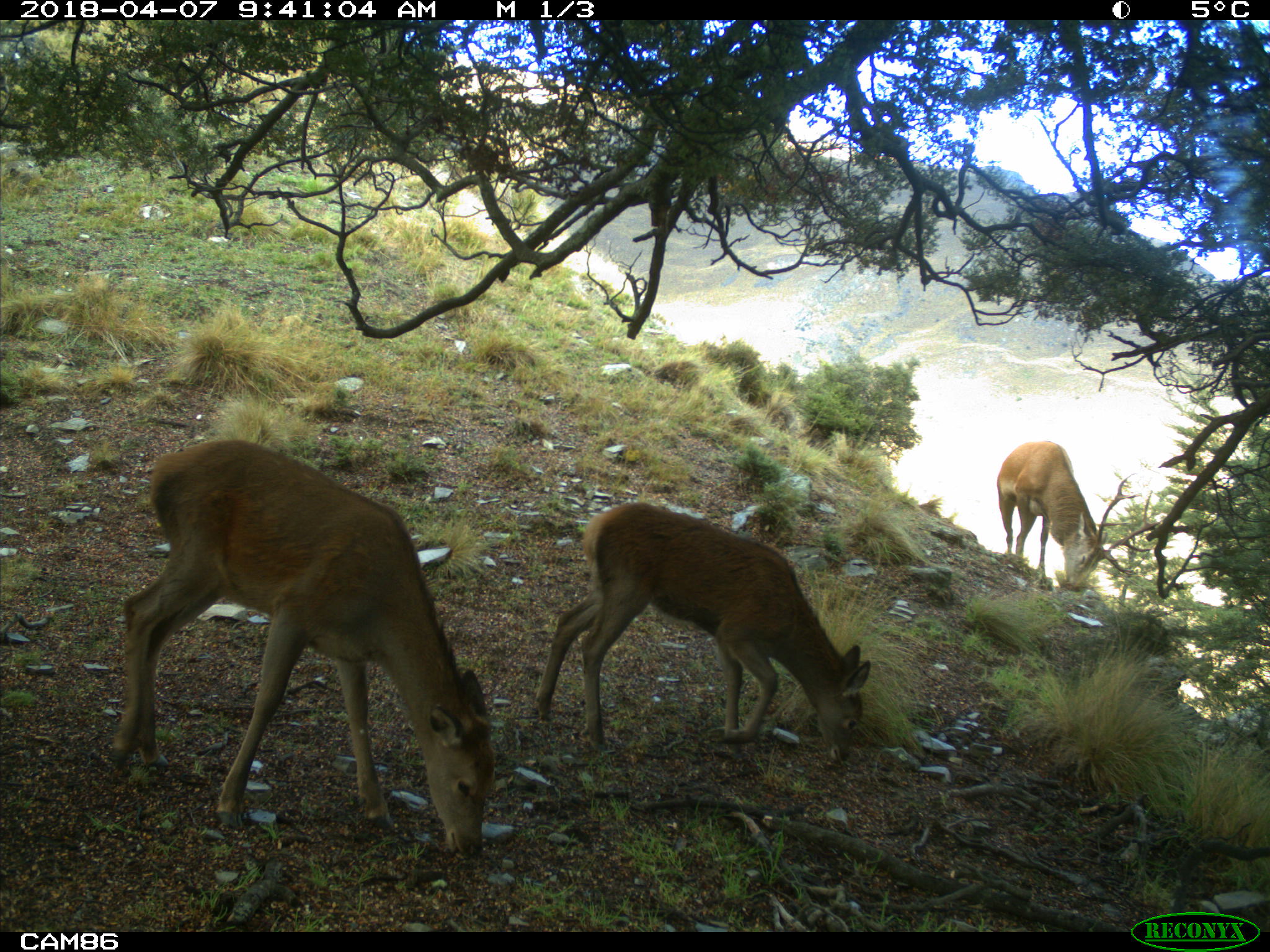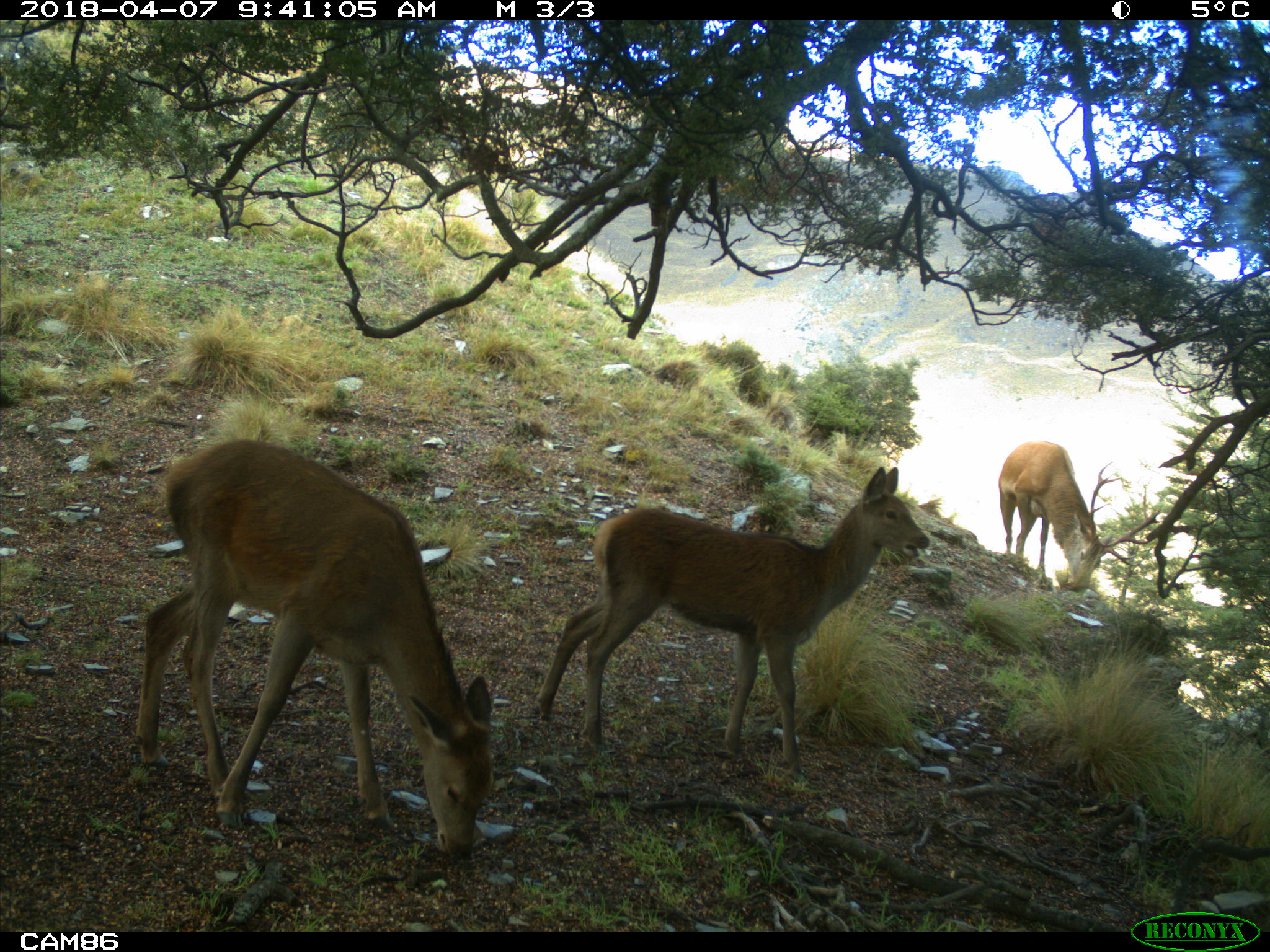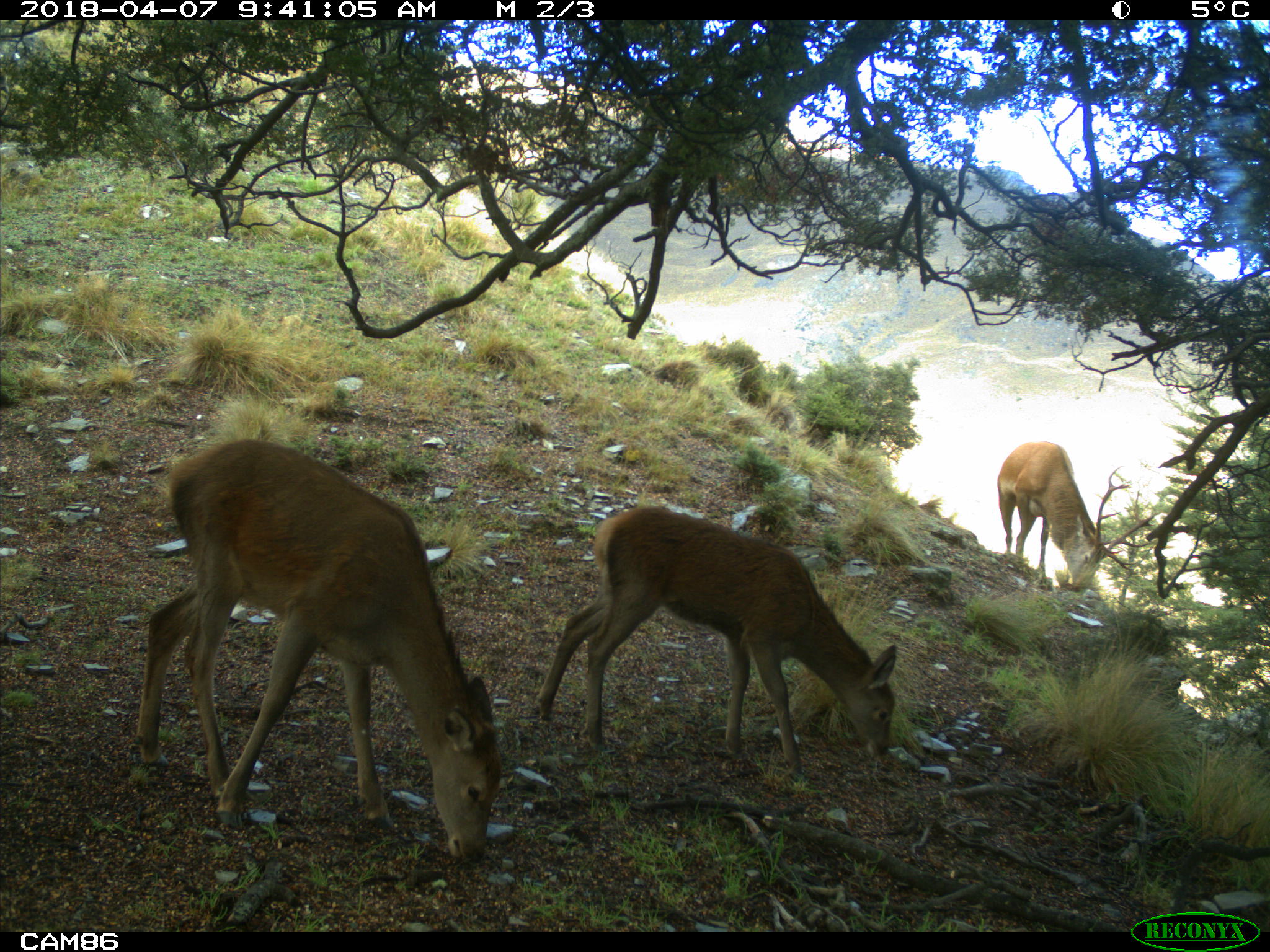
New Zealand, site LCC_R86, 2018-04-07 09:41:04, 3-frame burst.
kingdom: Animalia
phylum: Chordata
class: Mammalia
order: Artiodactyla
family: Cervidae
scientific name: Cervidae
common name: deer